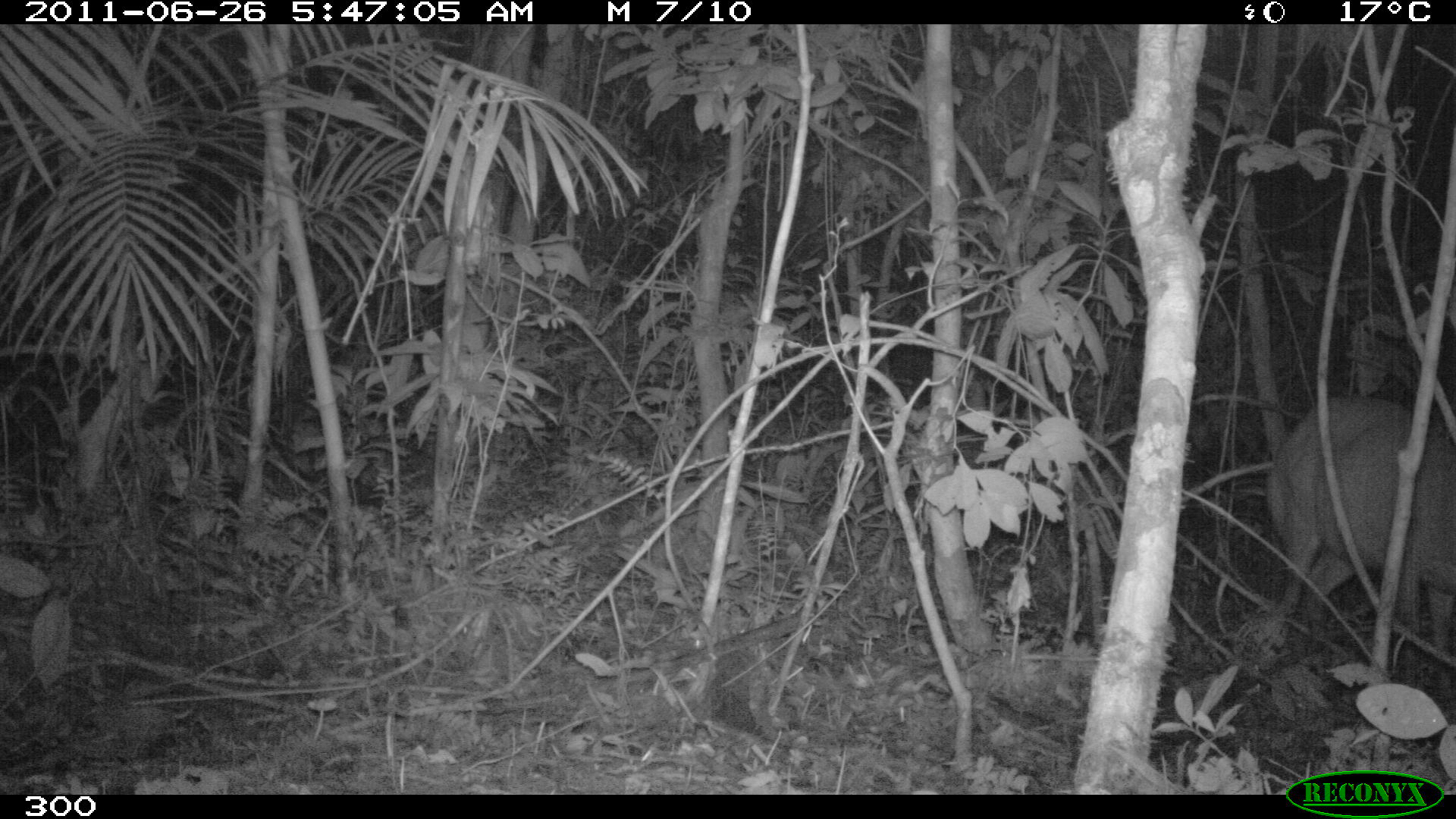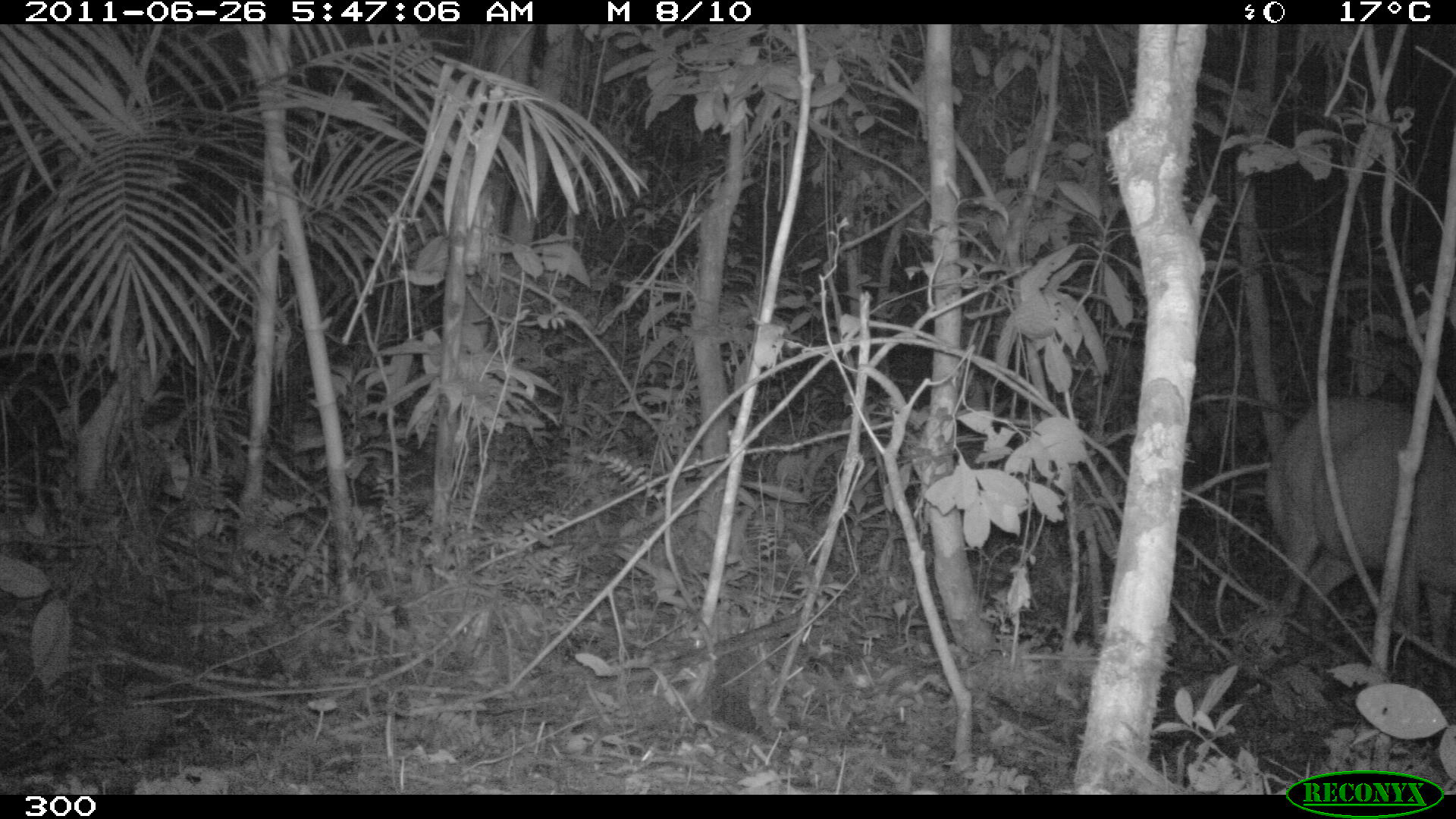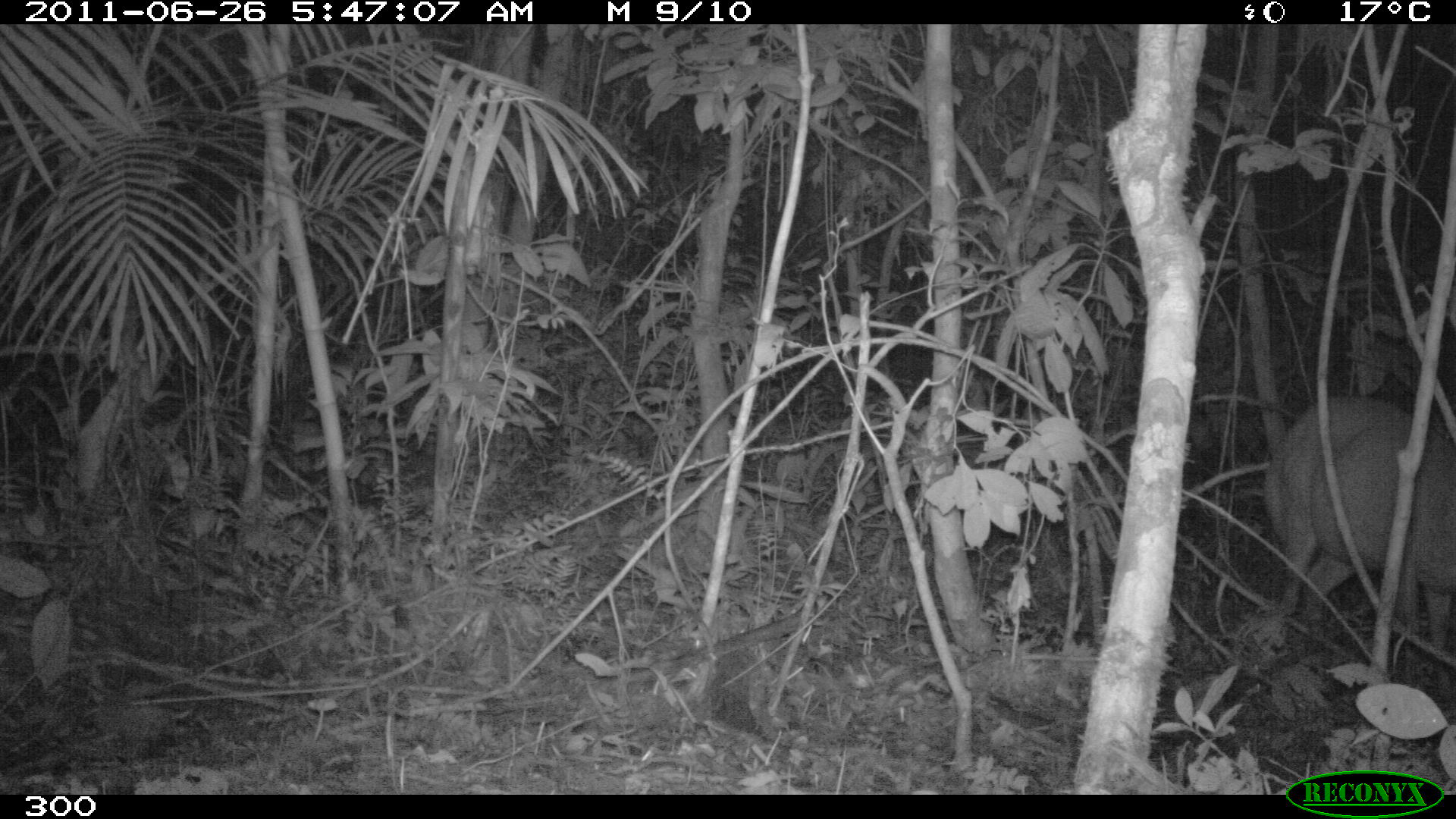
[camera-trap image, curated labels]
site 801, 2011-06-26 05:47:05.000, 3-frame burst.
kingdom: Animalia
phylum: Chordata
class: Mammalia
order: Artiodactyla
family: Cervidae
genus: Mazama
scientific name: Mazama americana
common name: red brocket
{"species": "Mazama americana (red brocket)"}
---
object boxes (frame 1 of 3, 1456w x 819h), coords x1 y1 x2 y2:
mazama americana: 1265 396 1455 679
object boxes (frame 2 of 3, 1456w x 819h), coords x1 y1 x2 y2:
mazama americana: 1268 397 1456 701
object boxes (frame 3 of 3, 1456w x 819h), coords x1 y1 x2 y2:
mazama americana: 1262 395 1455 707